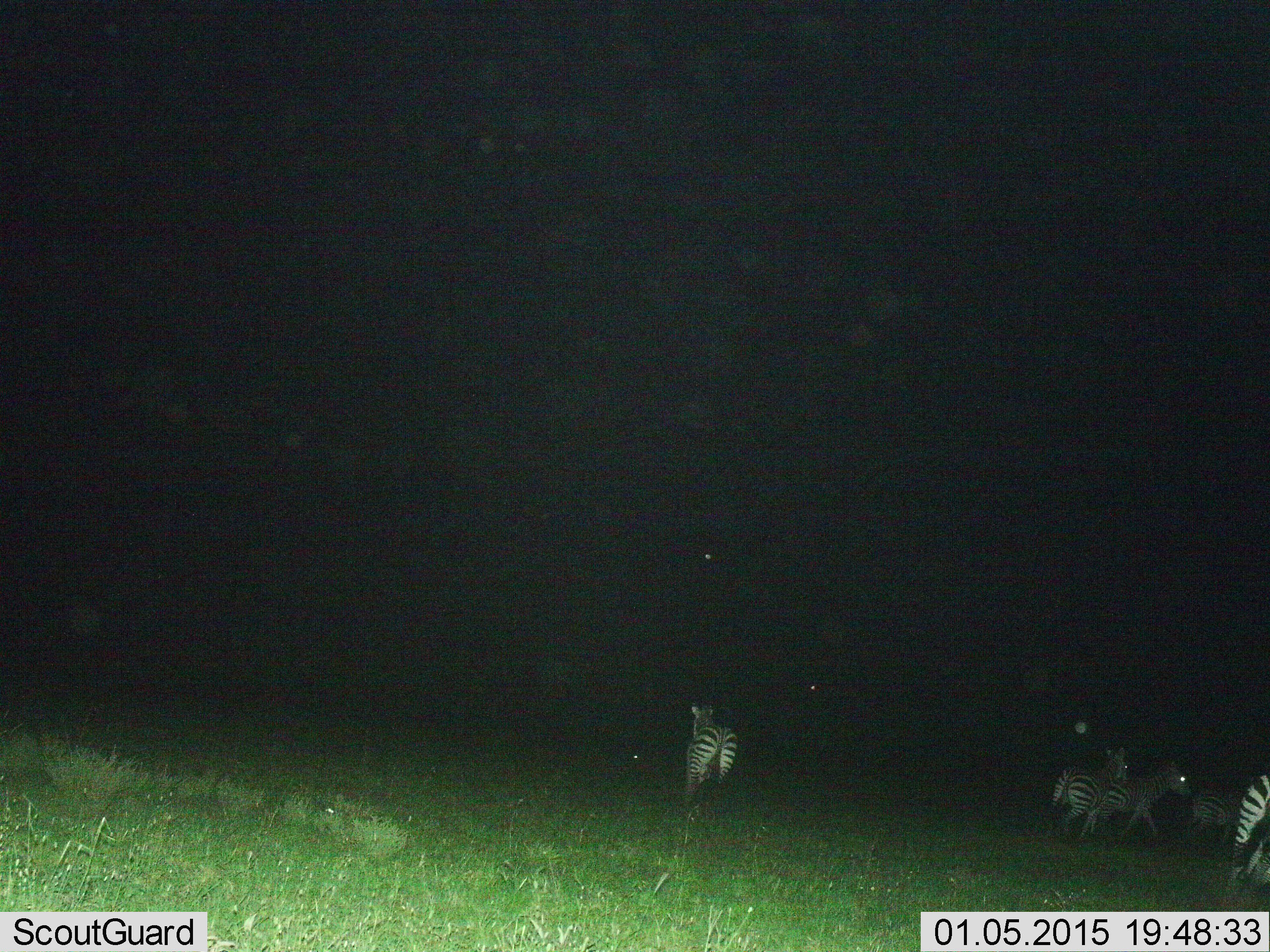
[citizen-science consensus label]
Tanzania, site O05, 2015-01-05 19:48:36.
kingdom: Animalia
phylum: Chordata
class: Mammalia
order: Perissodactyla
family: Equidae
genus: Equus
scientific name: Equus quagga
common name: plains zebra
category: zebra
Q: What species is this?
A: Zebra (plains zebra) (Equus quagga).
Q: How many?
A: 5.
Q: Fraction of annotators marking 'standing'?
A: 60%.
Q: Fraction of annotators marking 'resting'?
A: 0%.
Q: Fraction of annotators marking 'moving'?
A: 70%.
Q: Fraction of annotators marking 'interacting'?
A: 0%.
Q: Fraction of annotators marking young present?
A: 0%.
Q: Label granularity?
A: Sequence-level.